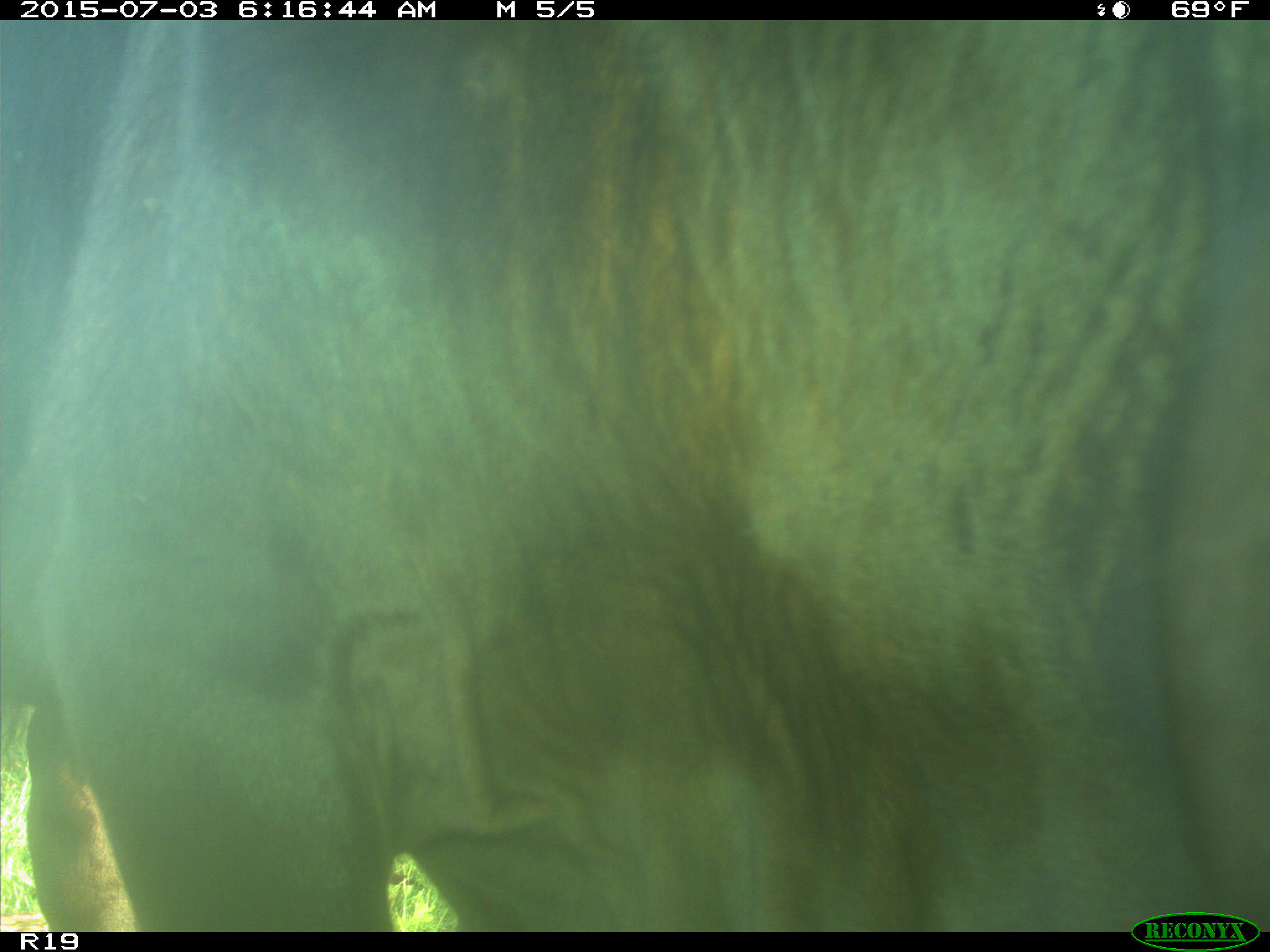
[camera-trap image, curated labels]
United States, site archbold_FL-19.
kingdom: Animalia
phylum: Chordata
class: Mammalia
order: Artiodactyla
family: Bovidae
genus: Bos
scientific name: Bos taurus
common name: domestic cow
Bos taurus (domestic cow).